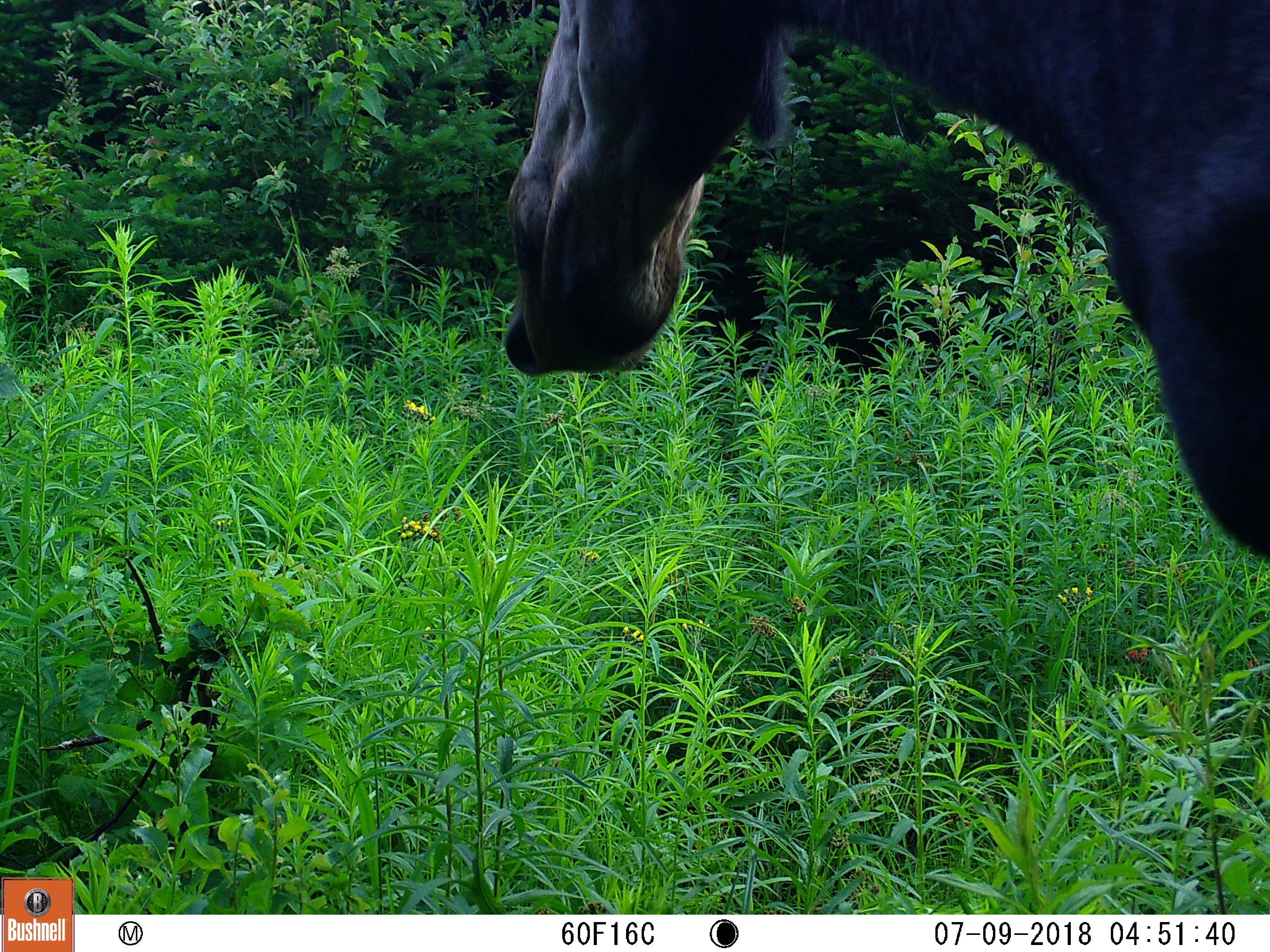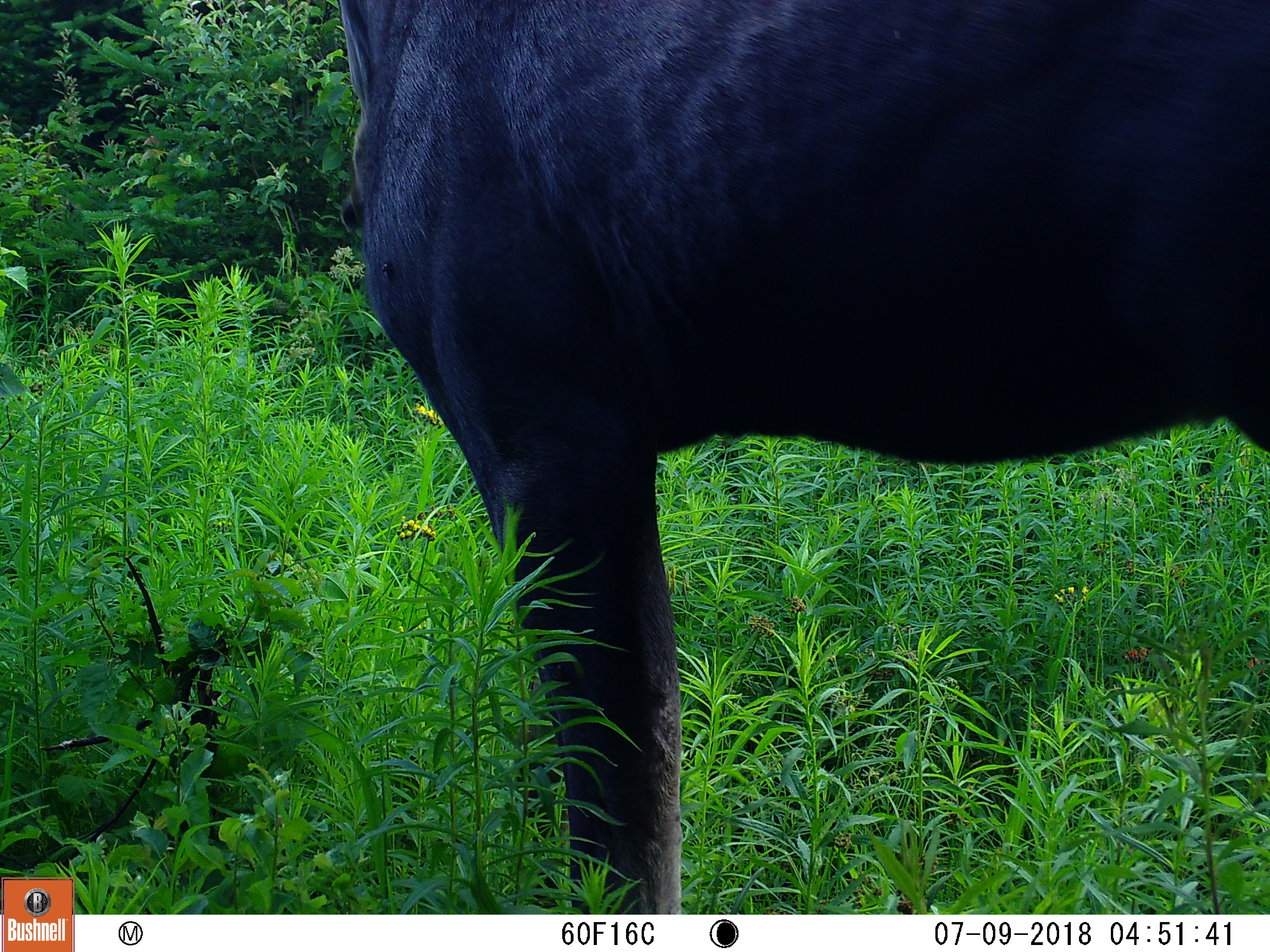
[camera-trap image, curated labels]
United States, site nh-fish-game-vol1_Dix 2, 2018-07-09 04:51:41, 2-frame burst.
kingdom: Animalia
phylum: Chordata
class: Mammalia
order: Artiodactyla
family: Cervidae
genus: Alces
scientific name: Alces alces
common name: moose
Moose (Alces alces).